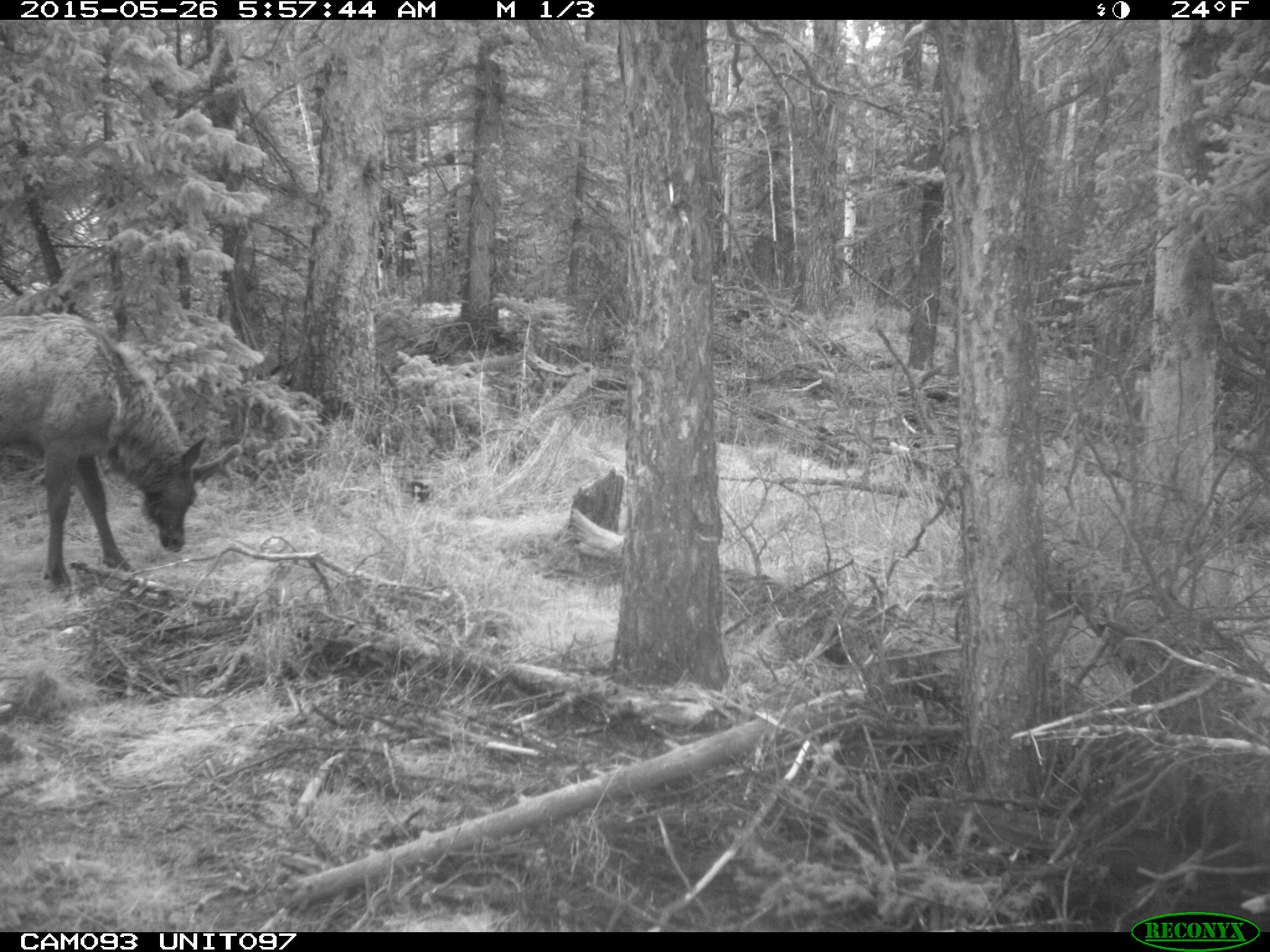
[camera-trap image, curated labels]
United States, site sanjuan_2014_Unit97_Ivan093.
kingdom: Animalia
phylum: Chordata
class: Mammalia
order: Artiodactyla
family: Cervidae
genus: Cervus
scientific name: Cervus elaphus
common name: red deer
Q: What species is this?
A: Cervus elaphus (red deer).